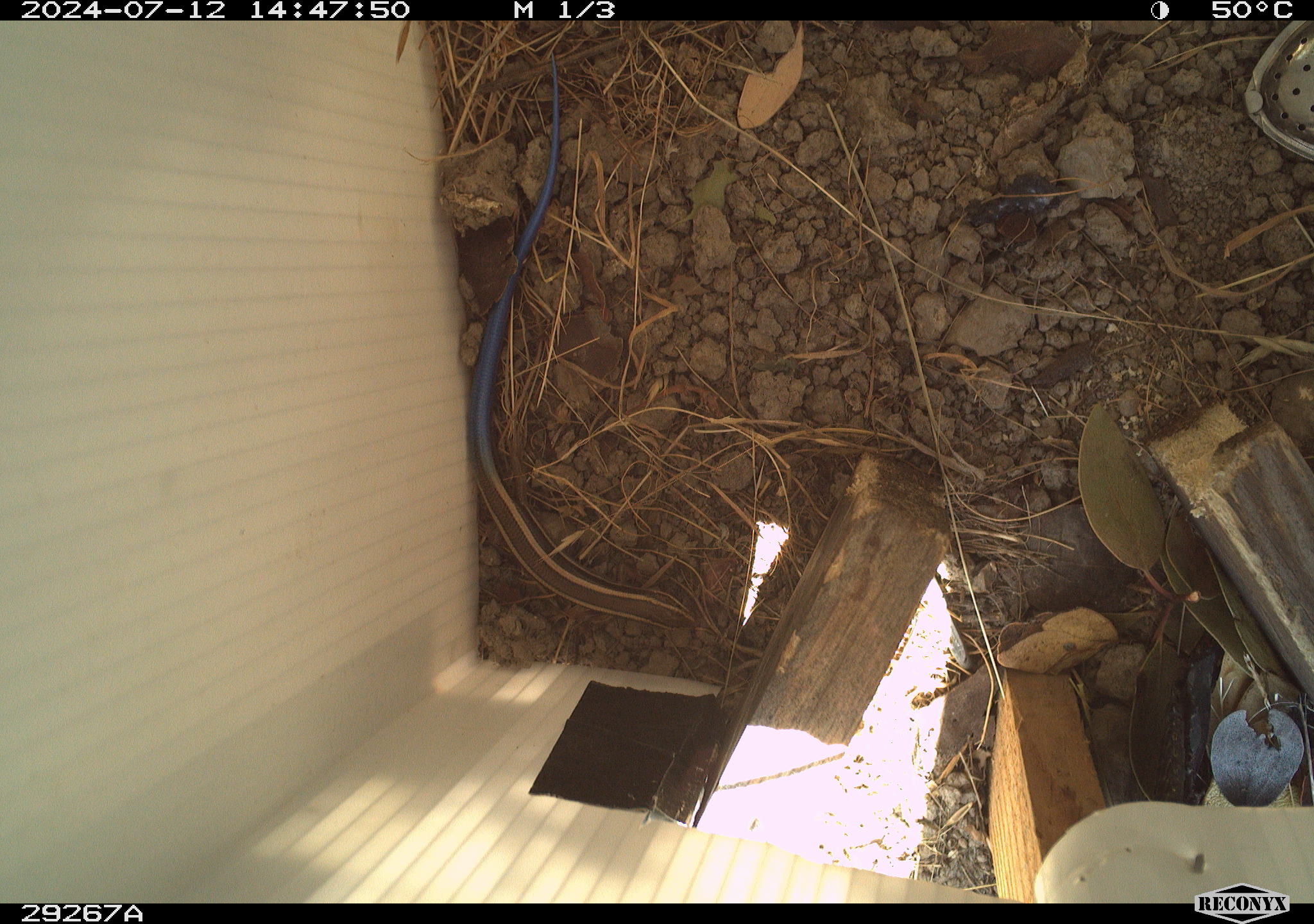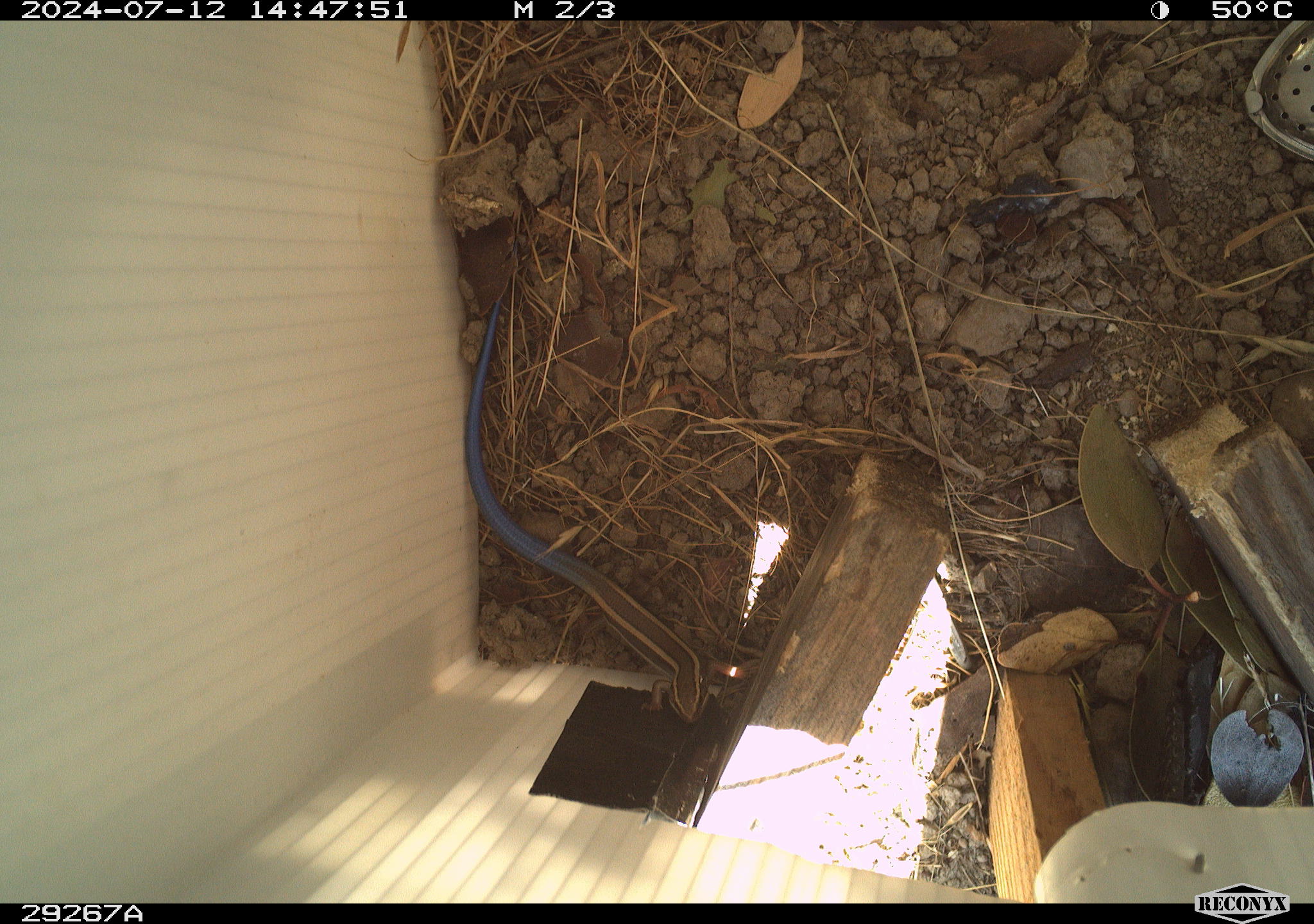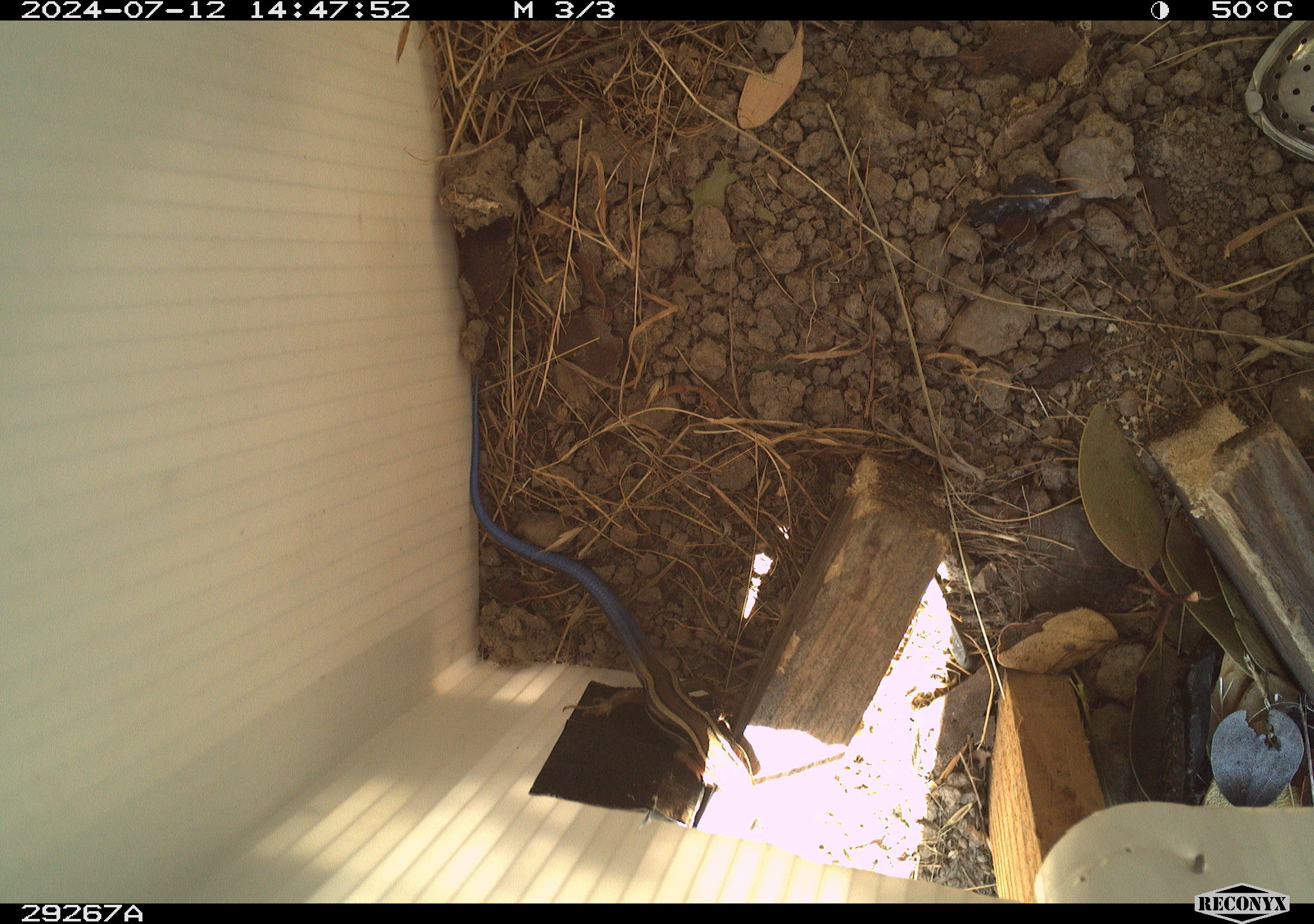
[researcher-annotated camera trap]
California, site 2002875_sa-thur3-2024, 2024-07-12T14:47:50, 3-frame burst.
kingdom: Animalia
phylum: Chordata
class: Reptilia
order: Squamata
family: Scincidae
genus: Plestiodon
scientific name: Plestiodon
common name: blue-tailed skinks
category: plestiodon species